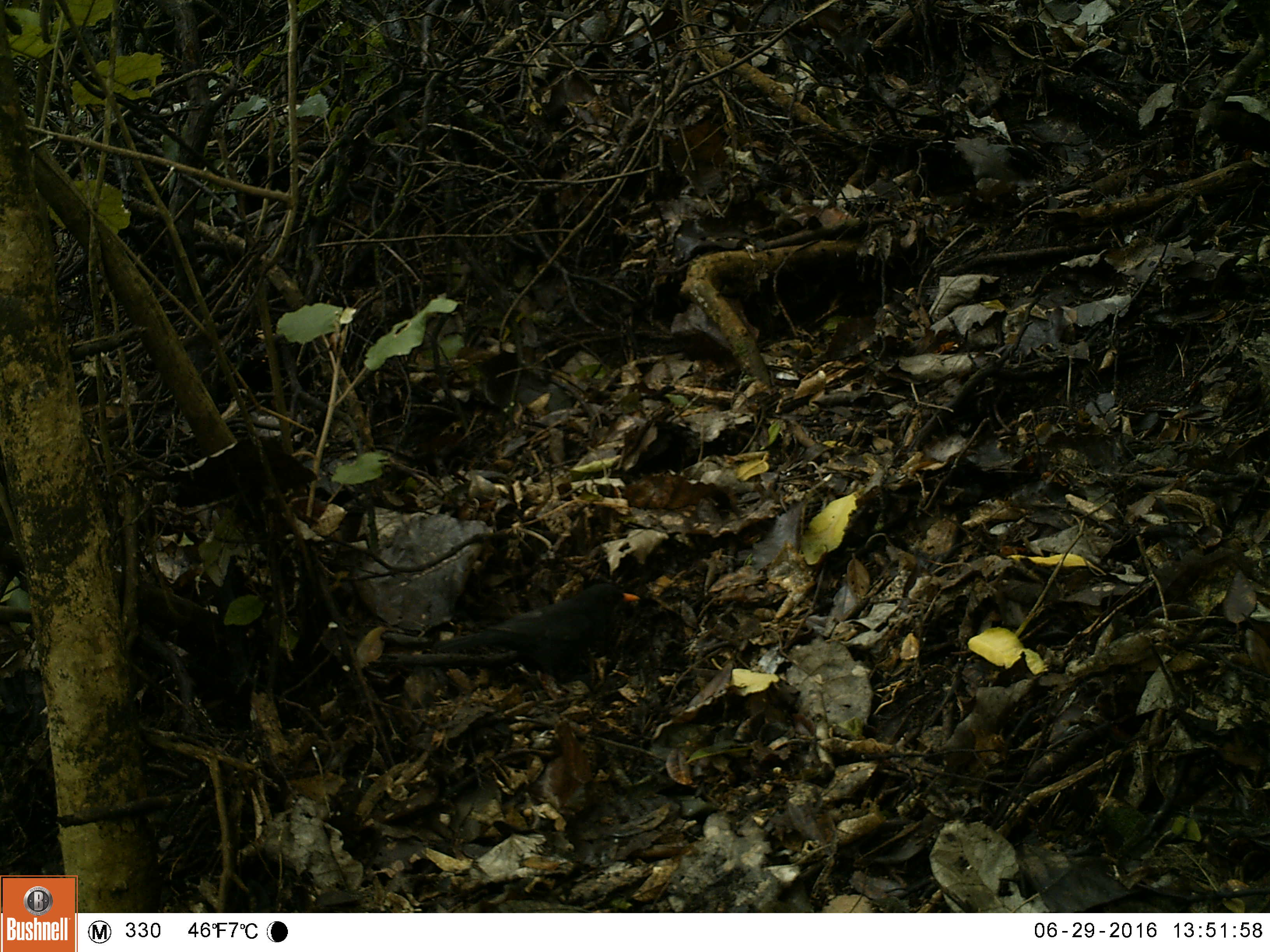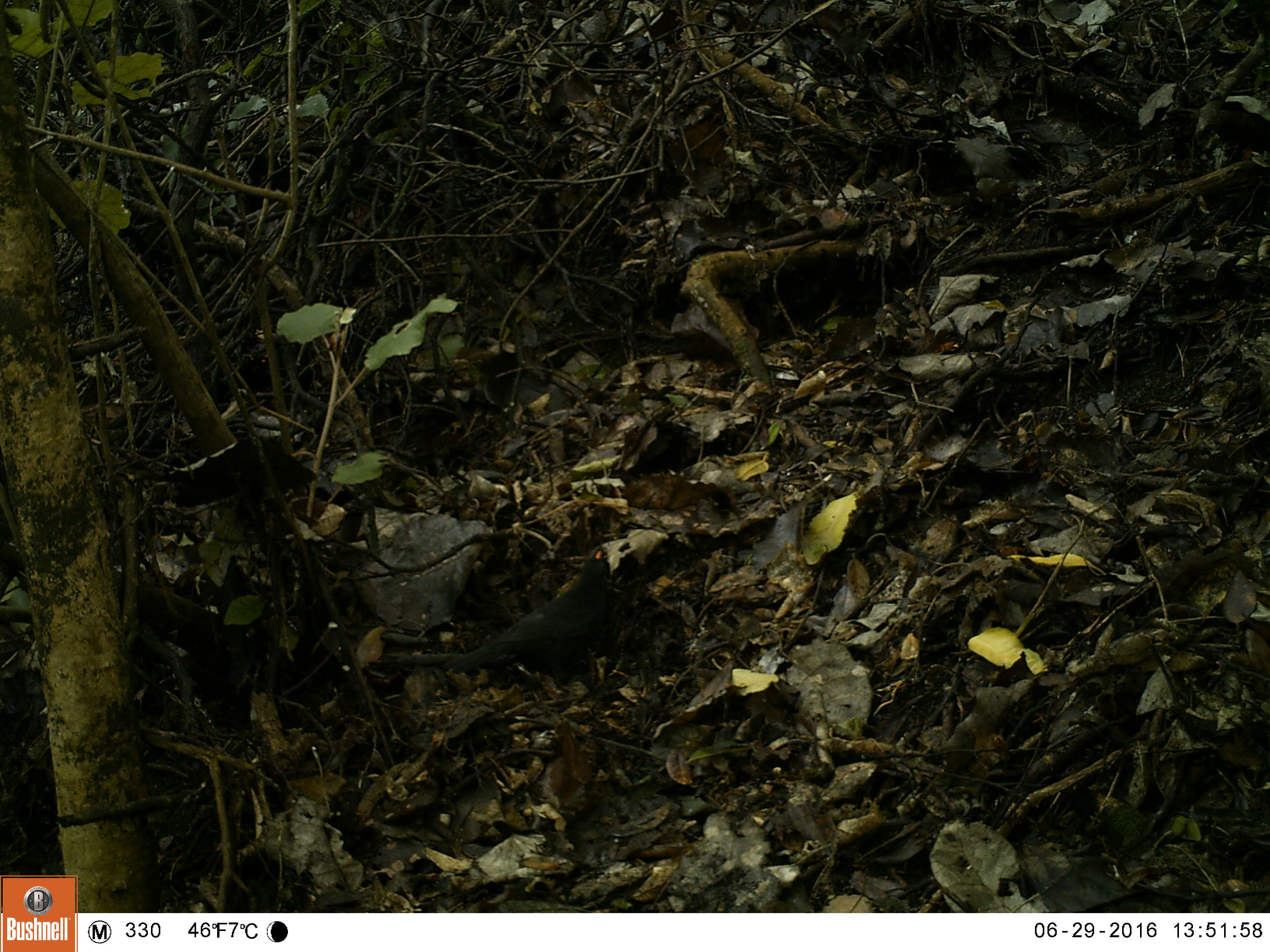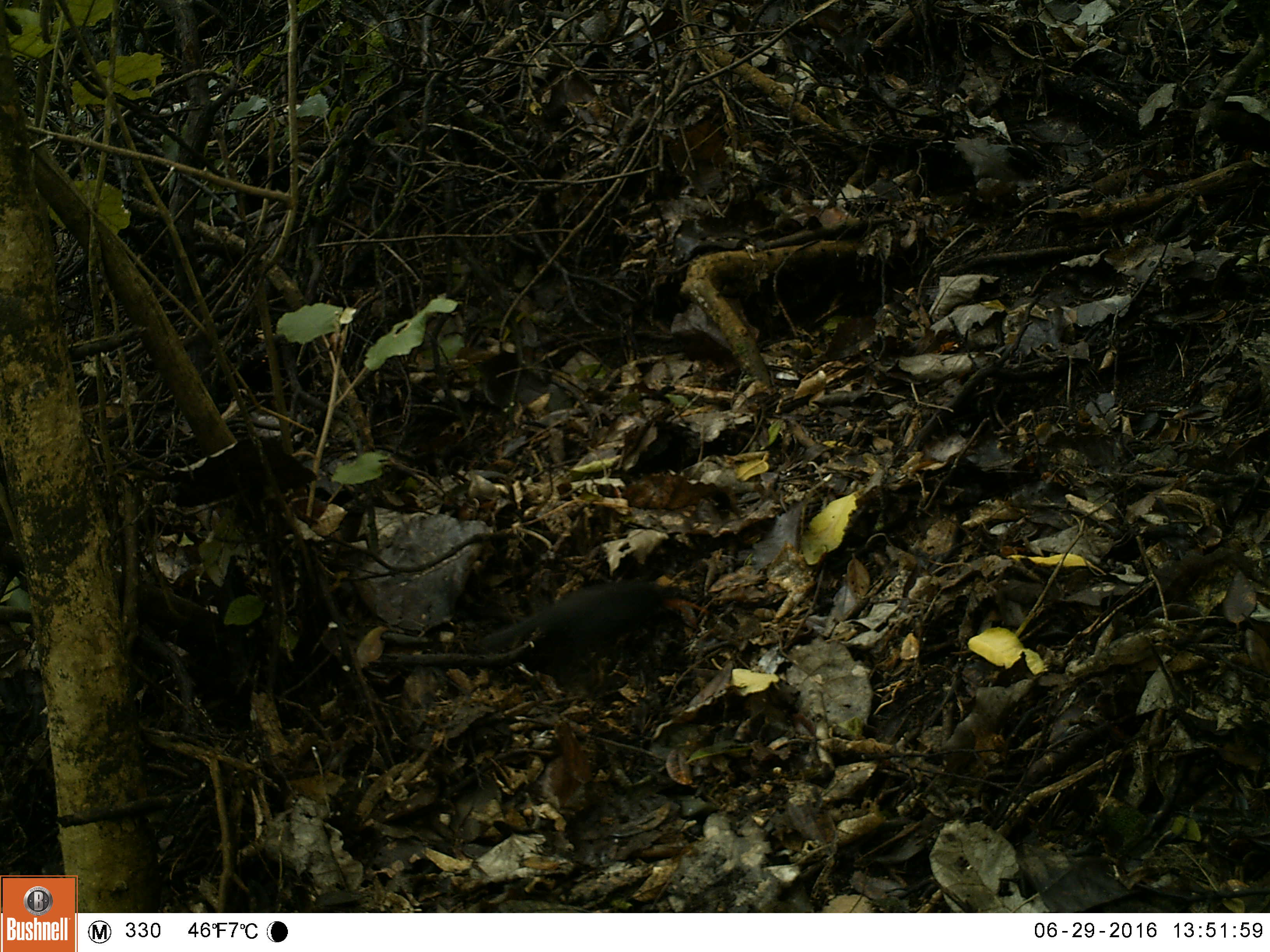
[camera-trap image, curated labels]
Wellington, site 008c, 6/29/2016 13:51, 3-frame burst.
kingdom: Animalia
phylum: Chordata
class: Aves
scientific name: Aves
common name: bird